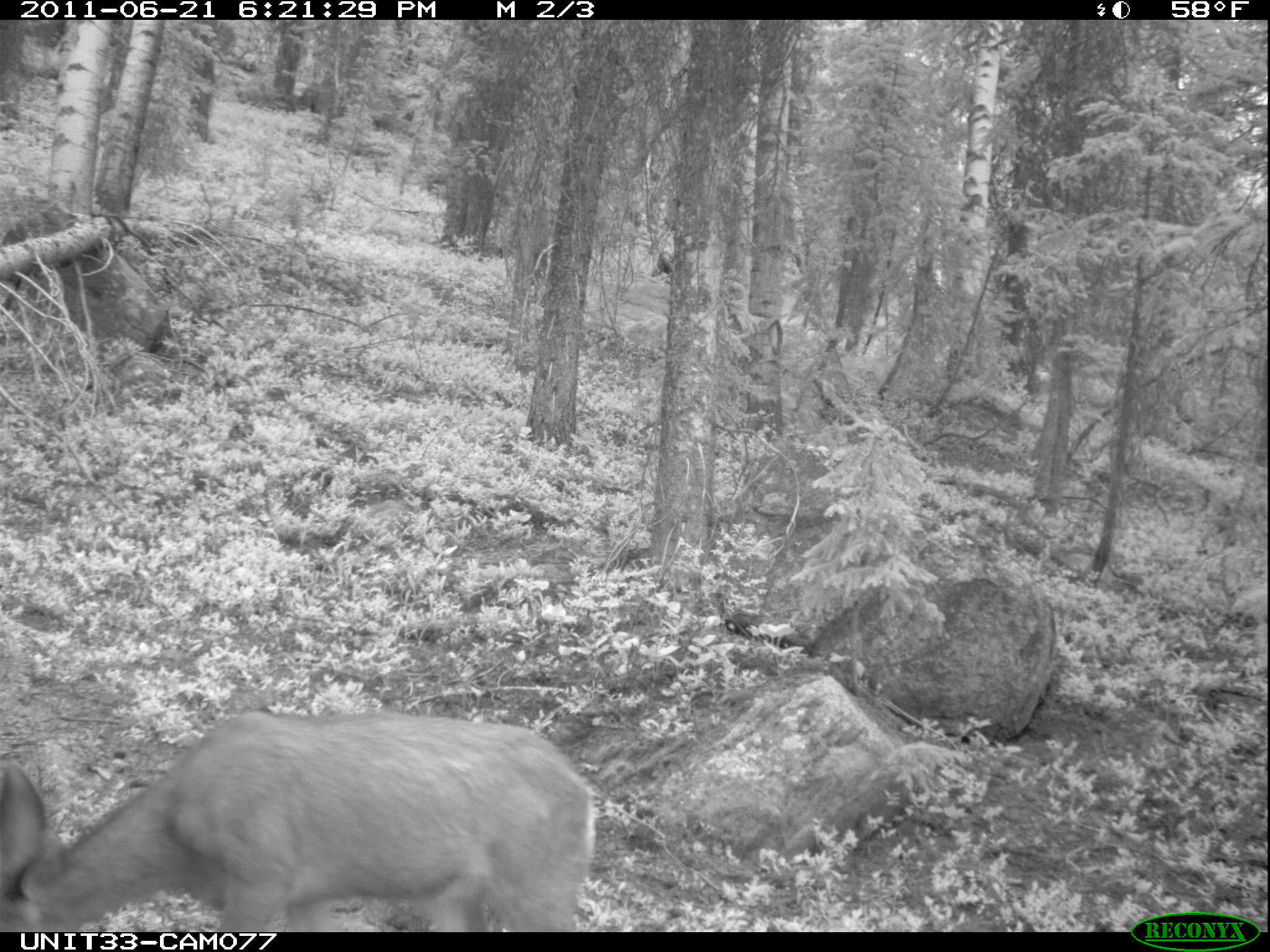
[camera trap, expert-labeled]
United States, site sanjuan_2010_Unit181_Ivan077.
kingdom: Animalia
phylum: Chordata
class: Mammalia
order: Artiodactyla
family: Cervidae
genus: Odocoileus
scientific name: Odocoileus hemionus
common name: mule deer